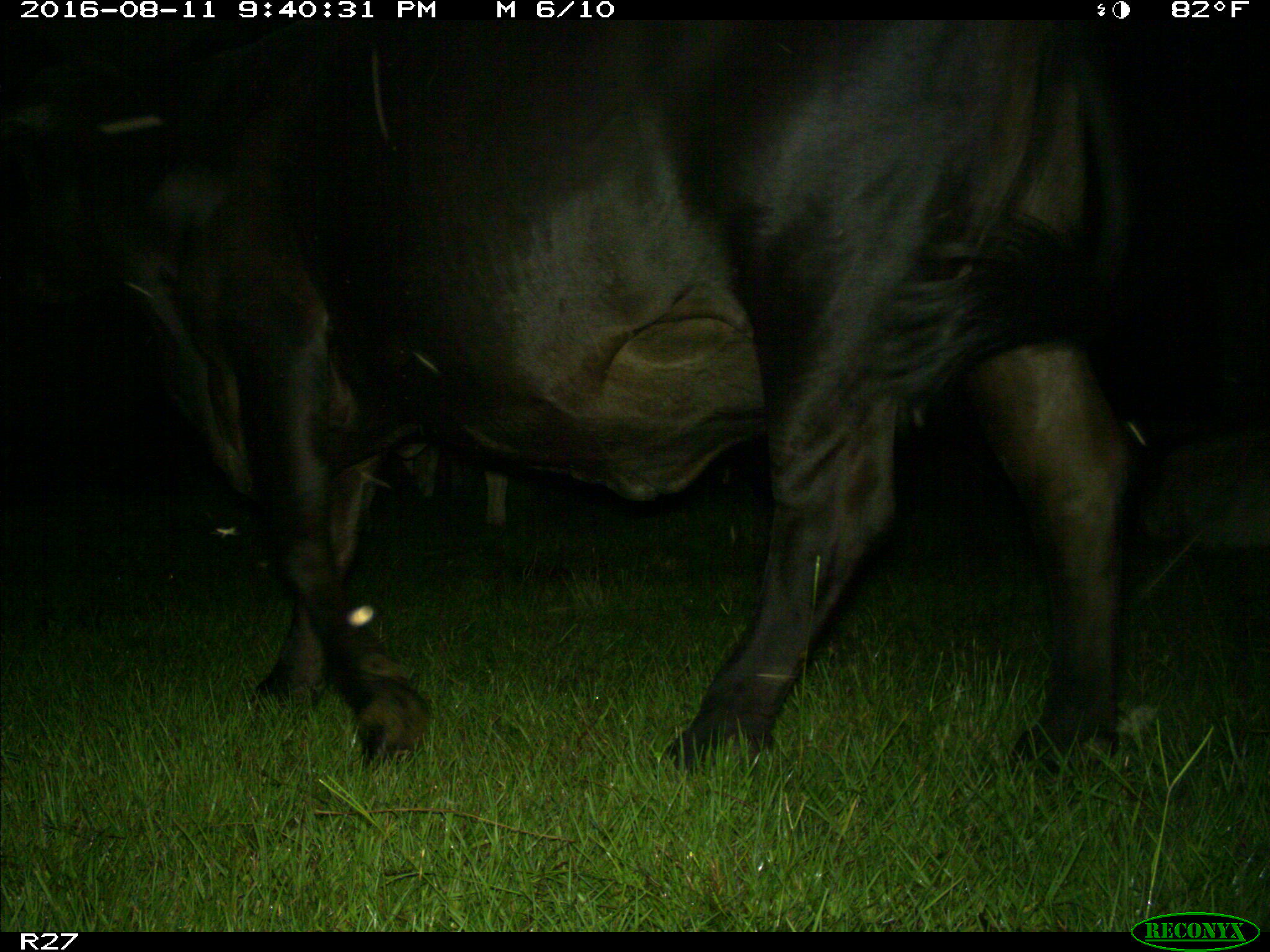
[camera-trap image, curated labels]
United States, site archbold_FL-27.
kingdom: Animalia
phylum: Chordata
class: Mammalia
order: Artiodactyla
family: Bovidae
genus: Bos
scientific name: Bos taurus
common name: domestic cow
Bos taurus (domestic cow).